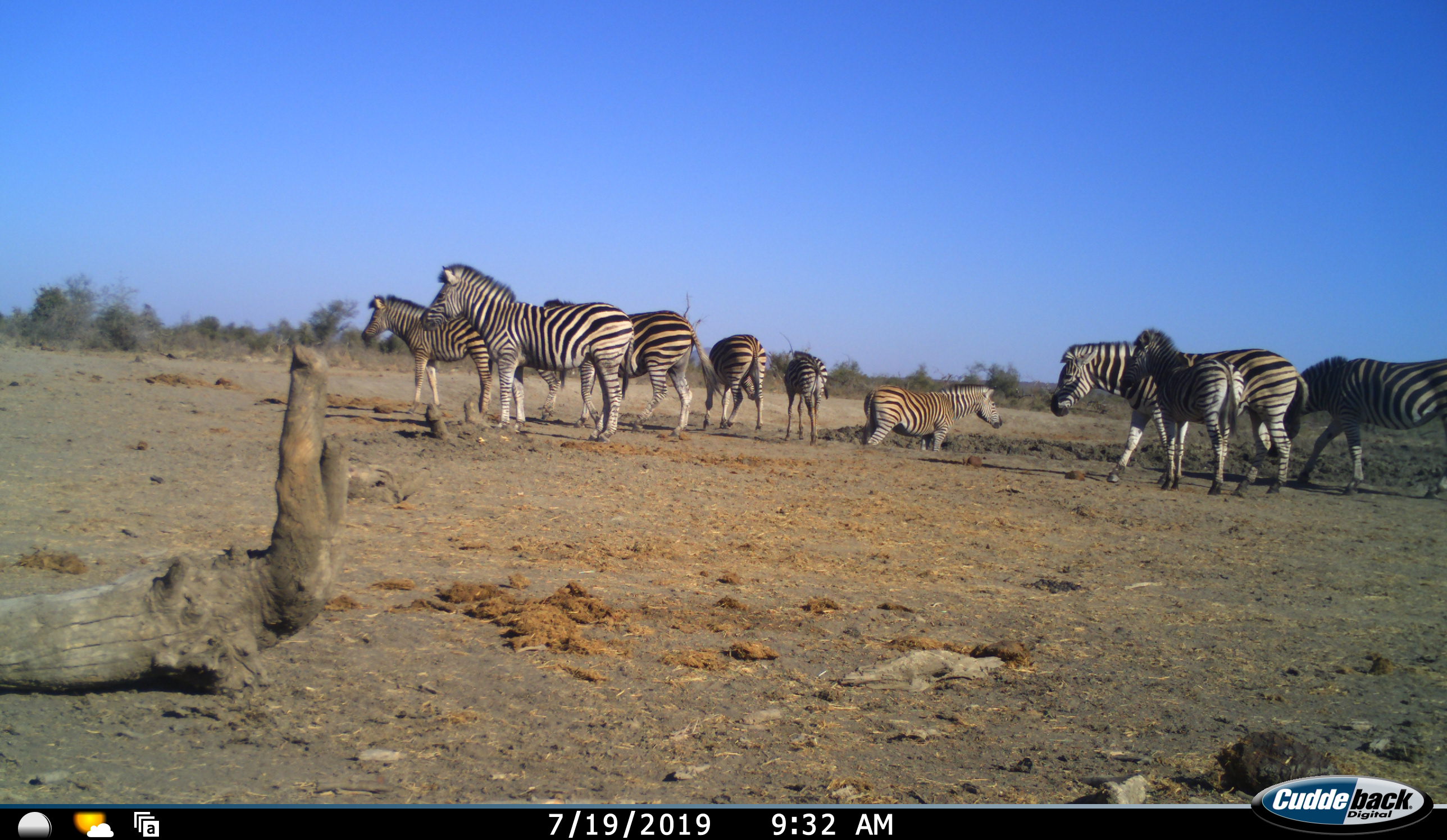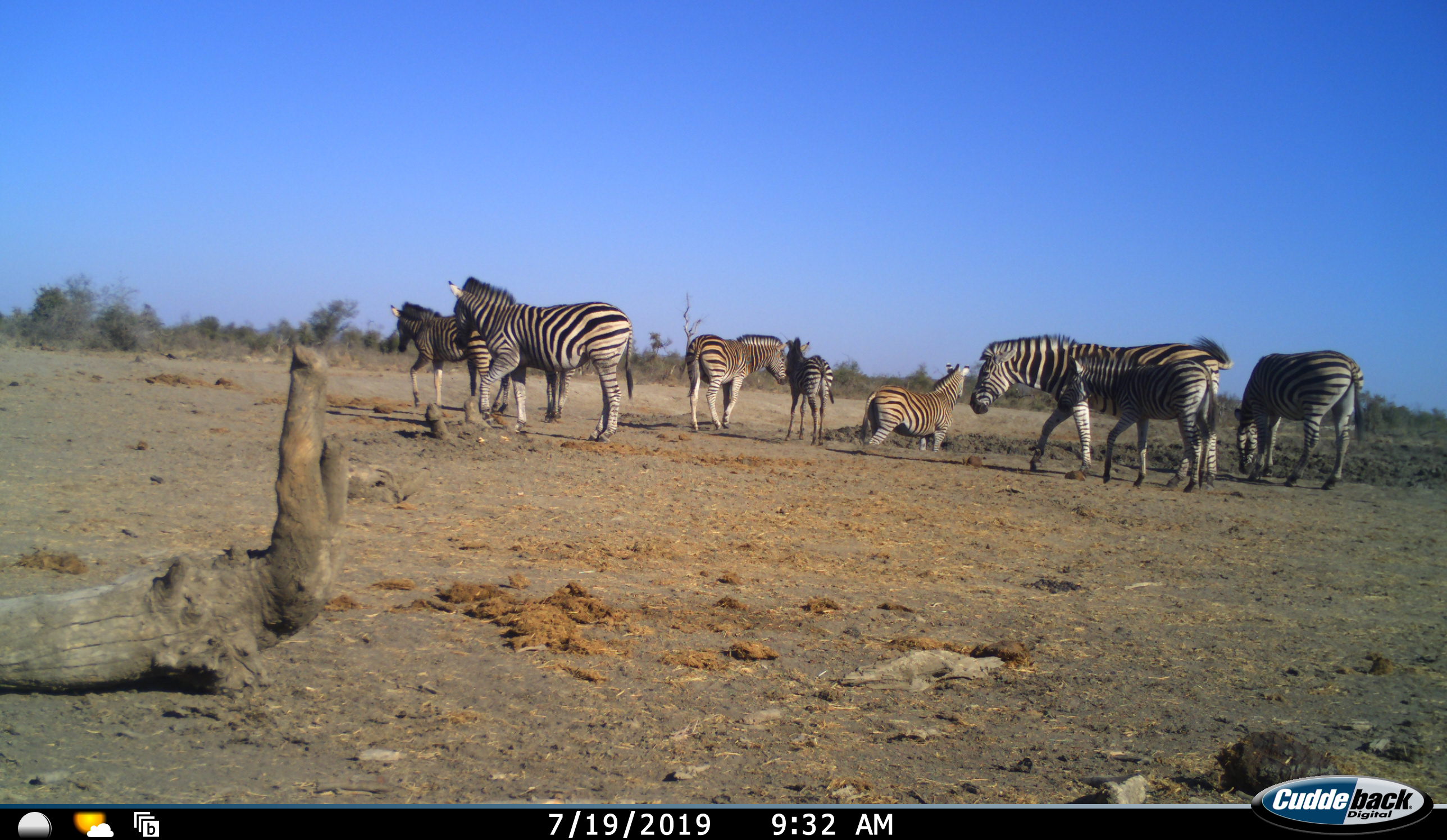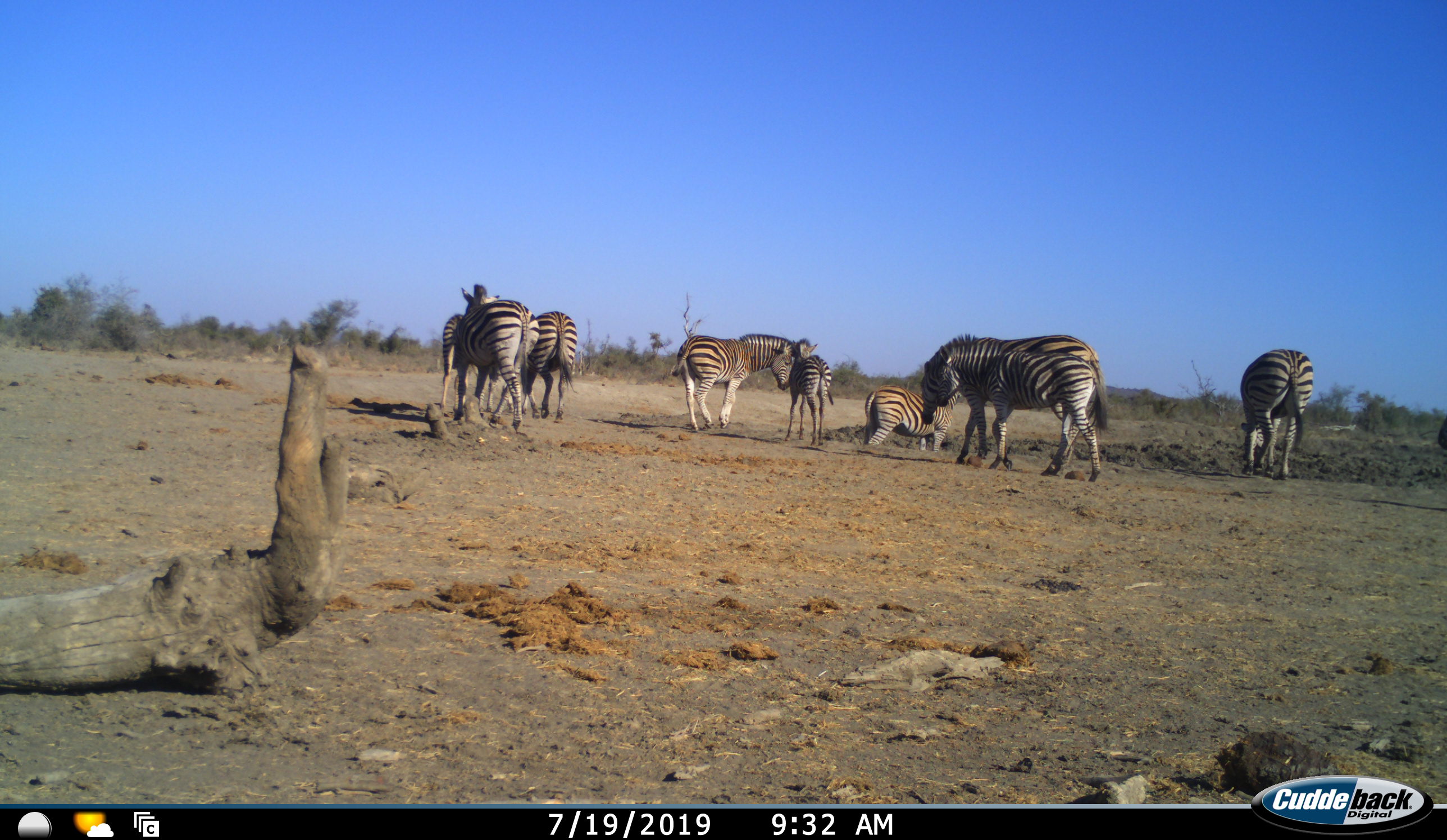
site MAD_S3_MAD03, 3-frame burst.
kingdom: Animalia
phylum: Chordata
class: Mammalia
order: Perissodactyla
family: Equidae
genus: Equus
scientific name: Equus quagga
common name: plains zebra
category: zebraplains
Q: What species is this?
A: Zebraplains (plains zebra) (Equus quagga).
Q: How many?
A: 9.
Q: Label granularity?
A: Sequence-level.